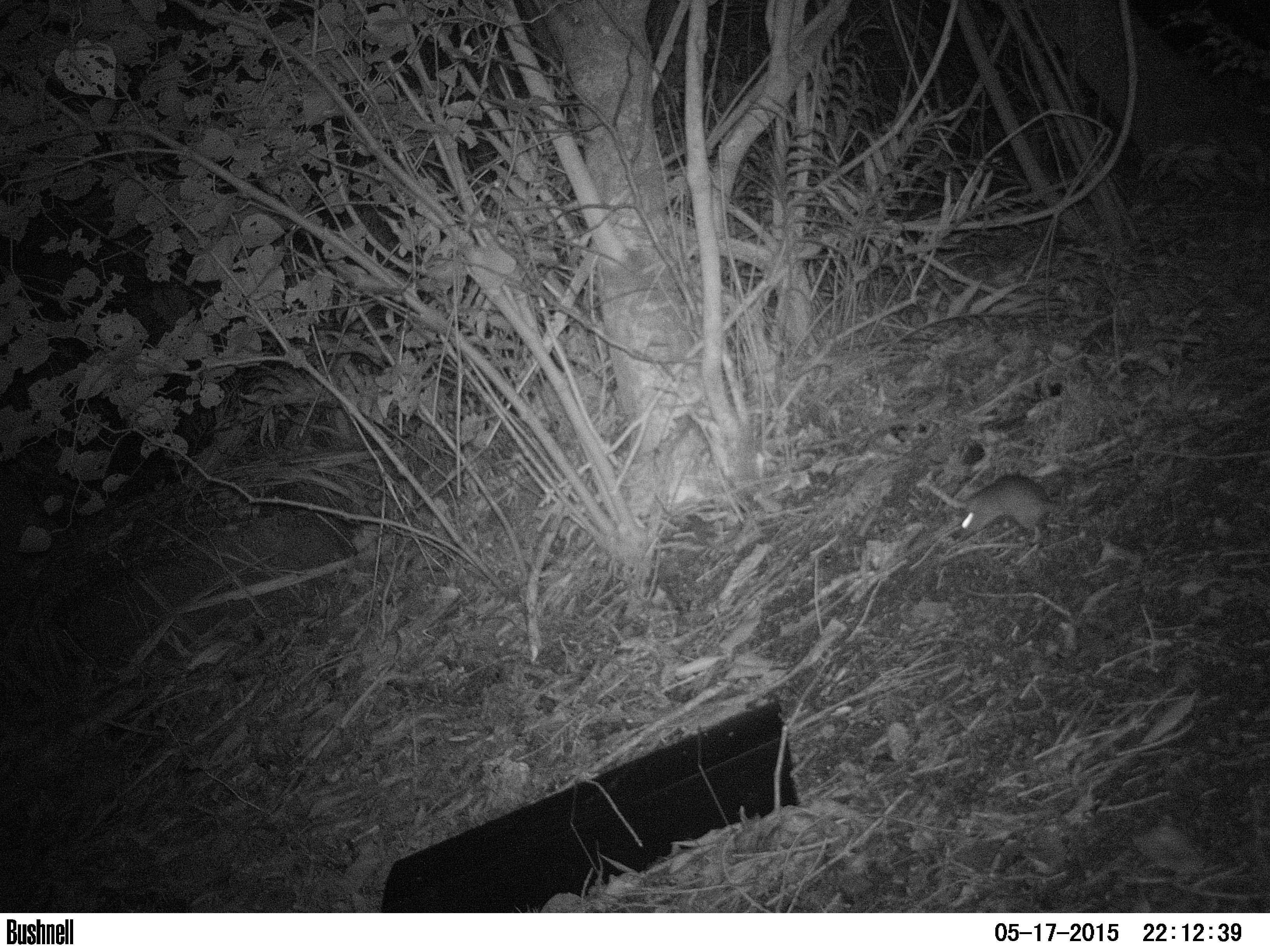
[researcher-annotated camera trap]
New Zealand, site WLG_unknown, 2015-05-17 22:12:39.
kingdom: Animalia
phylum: Chordata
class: Mammalia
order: Rodentia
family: Muridae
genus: Rattus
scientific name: Rattus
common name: rat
Rat (Rattus).